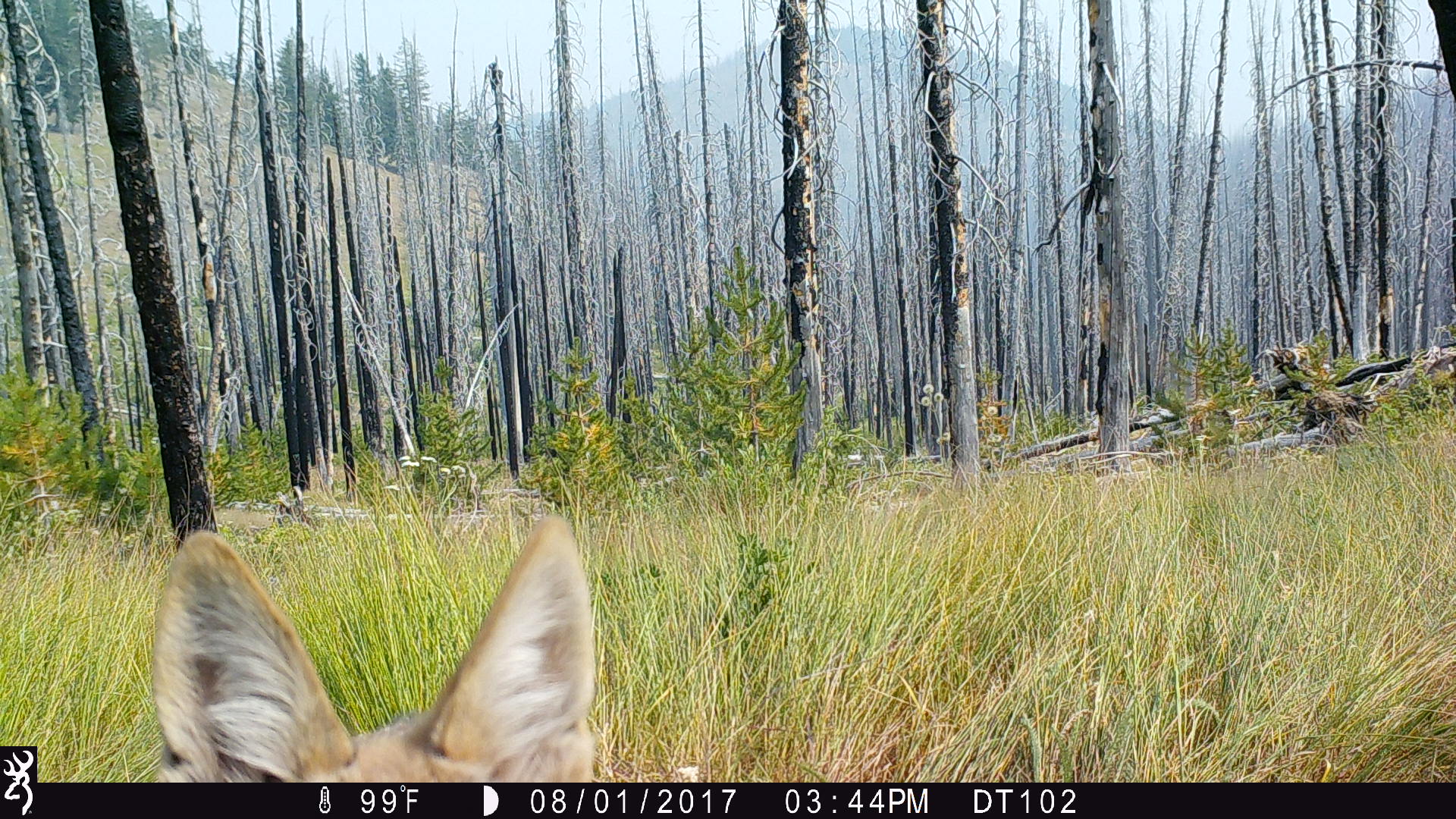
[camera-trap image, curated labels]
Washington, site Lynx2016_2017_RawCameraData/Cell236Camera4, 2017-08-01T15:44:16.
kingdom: Animalia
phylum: Chordata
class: Mammalia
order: Carnivora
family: Canidae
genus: Canis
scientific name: Canis latrans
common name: coyote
Canis latrans (coyote). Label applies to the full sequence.